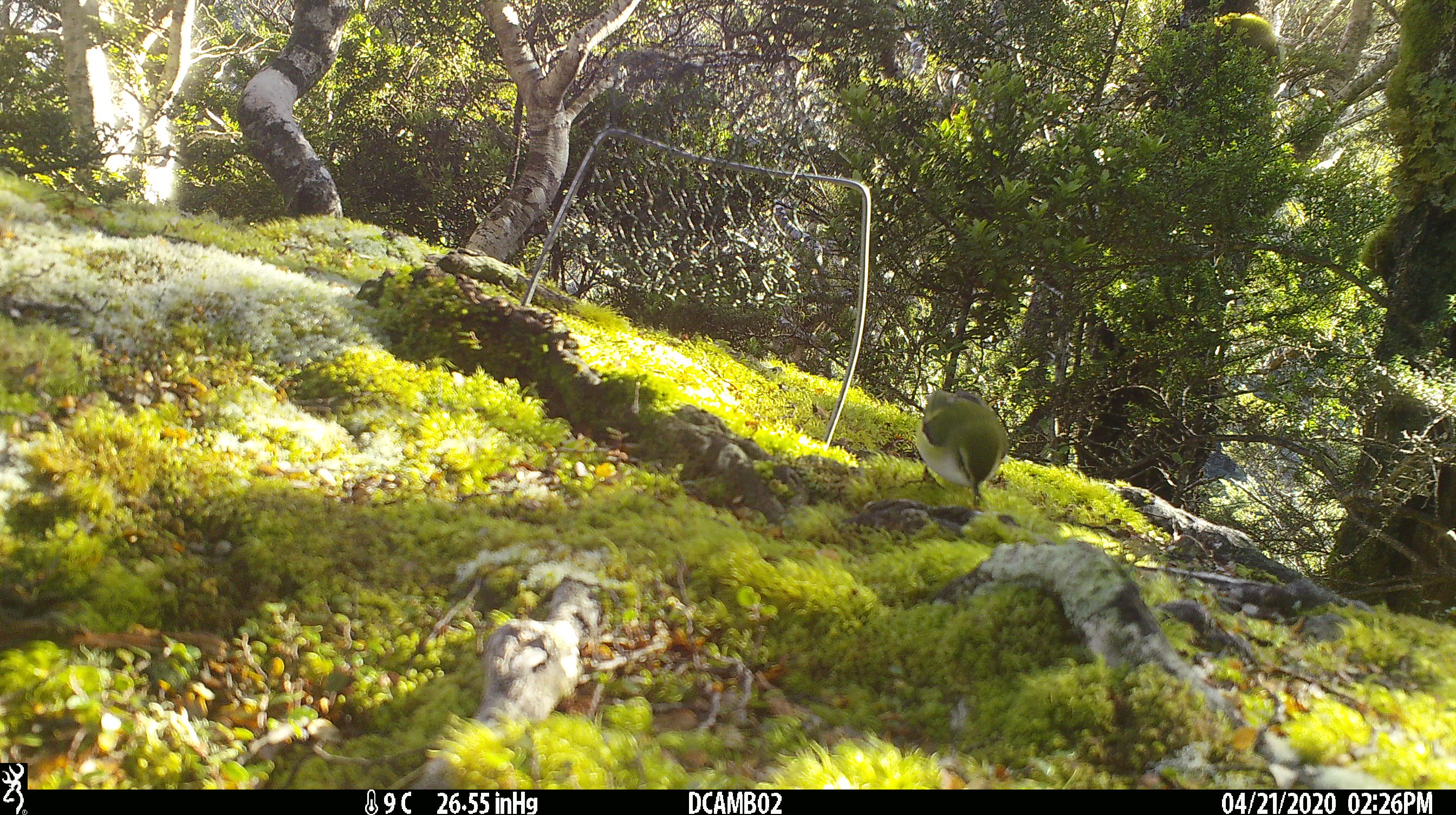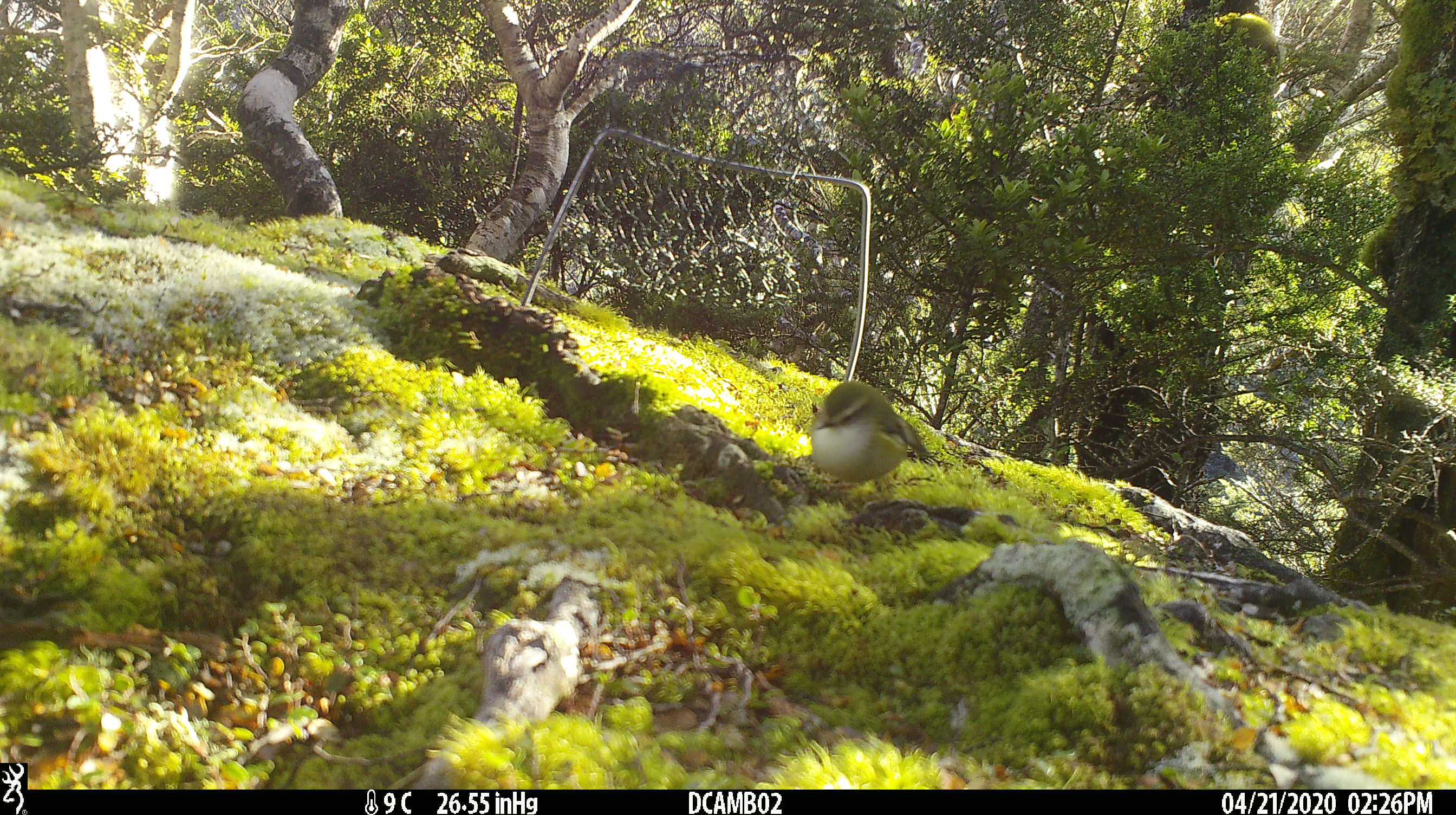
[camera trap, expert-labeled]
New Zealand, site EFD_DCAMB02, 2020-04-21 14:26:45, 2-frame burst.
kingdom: Animalia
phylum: Chordata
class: Aves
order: Passeriformes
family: Acanthisittidae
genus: Acanthisitta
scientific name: Acanthisitta chloris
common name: rifleman